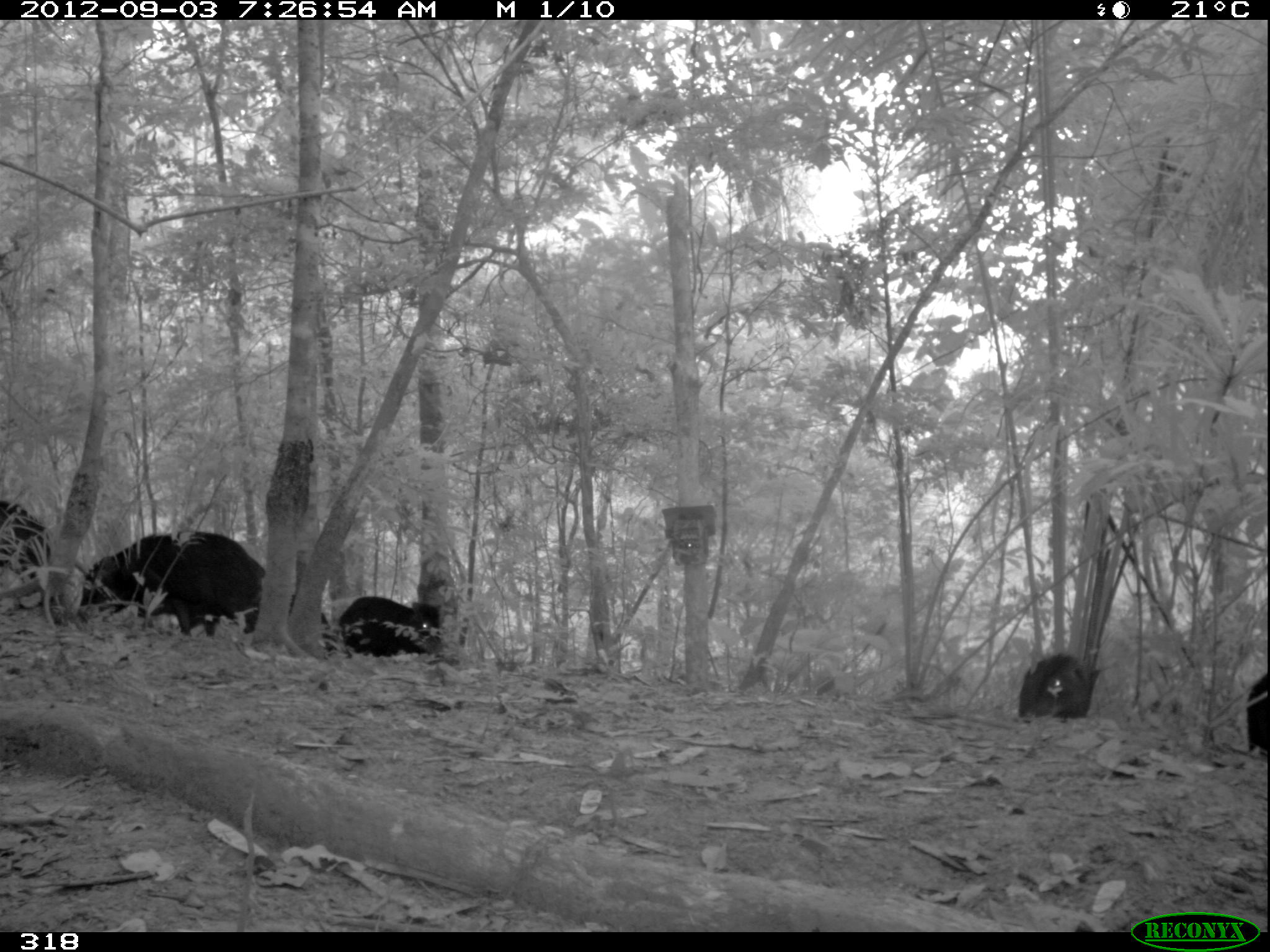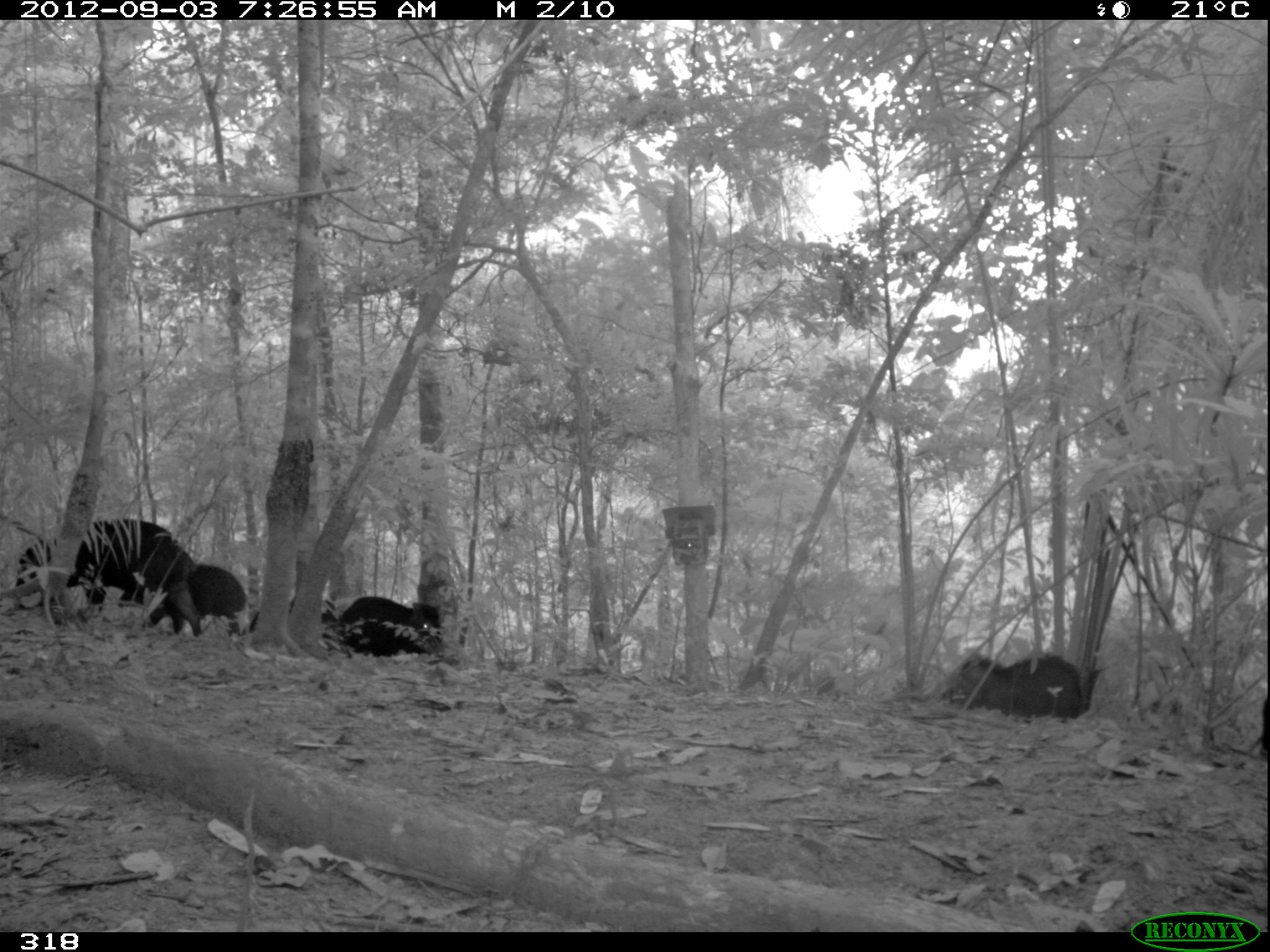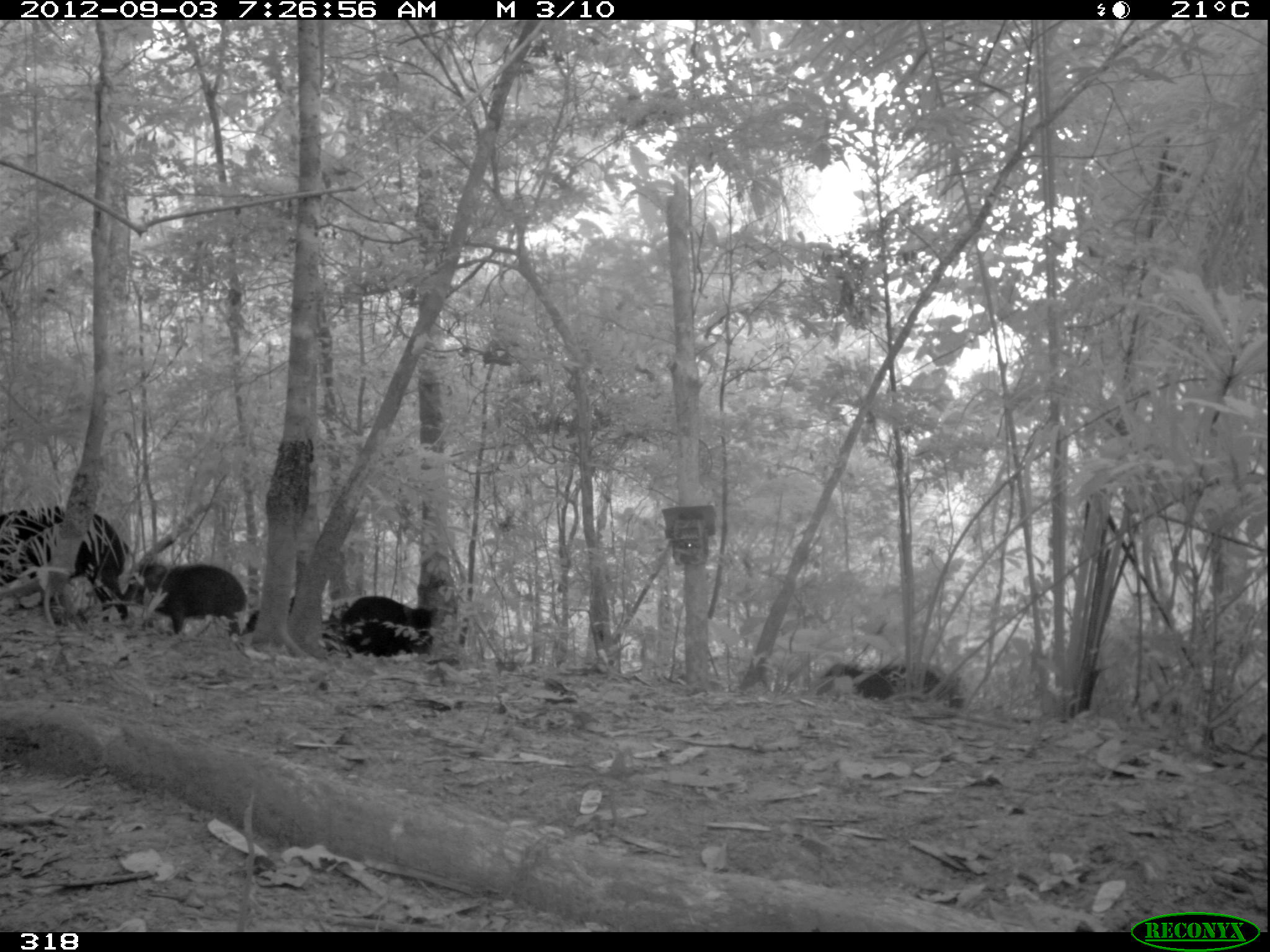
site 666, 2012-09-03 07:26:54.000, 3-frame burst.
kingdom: Animalia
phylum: Chordata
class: Mammalia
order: Artiodactyla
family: Tayassuidae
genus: Tayassu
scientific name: Tayassu pecari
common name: white-lipped peccary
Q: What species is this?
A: Tayassu pecari (white-lipped peccary).